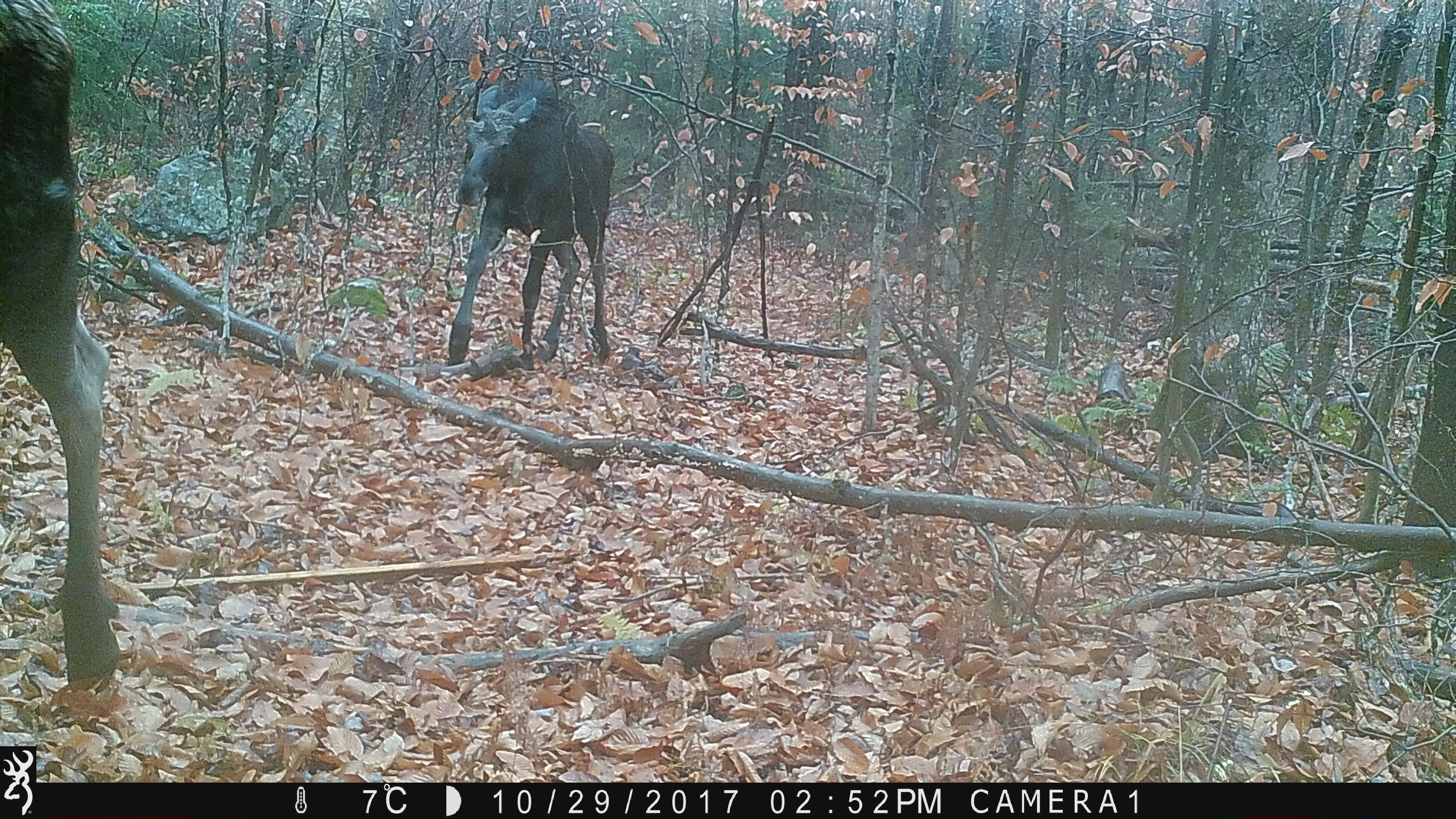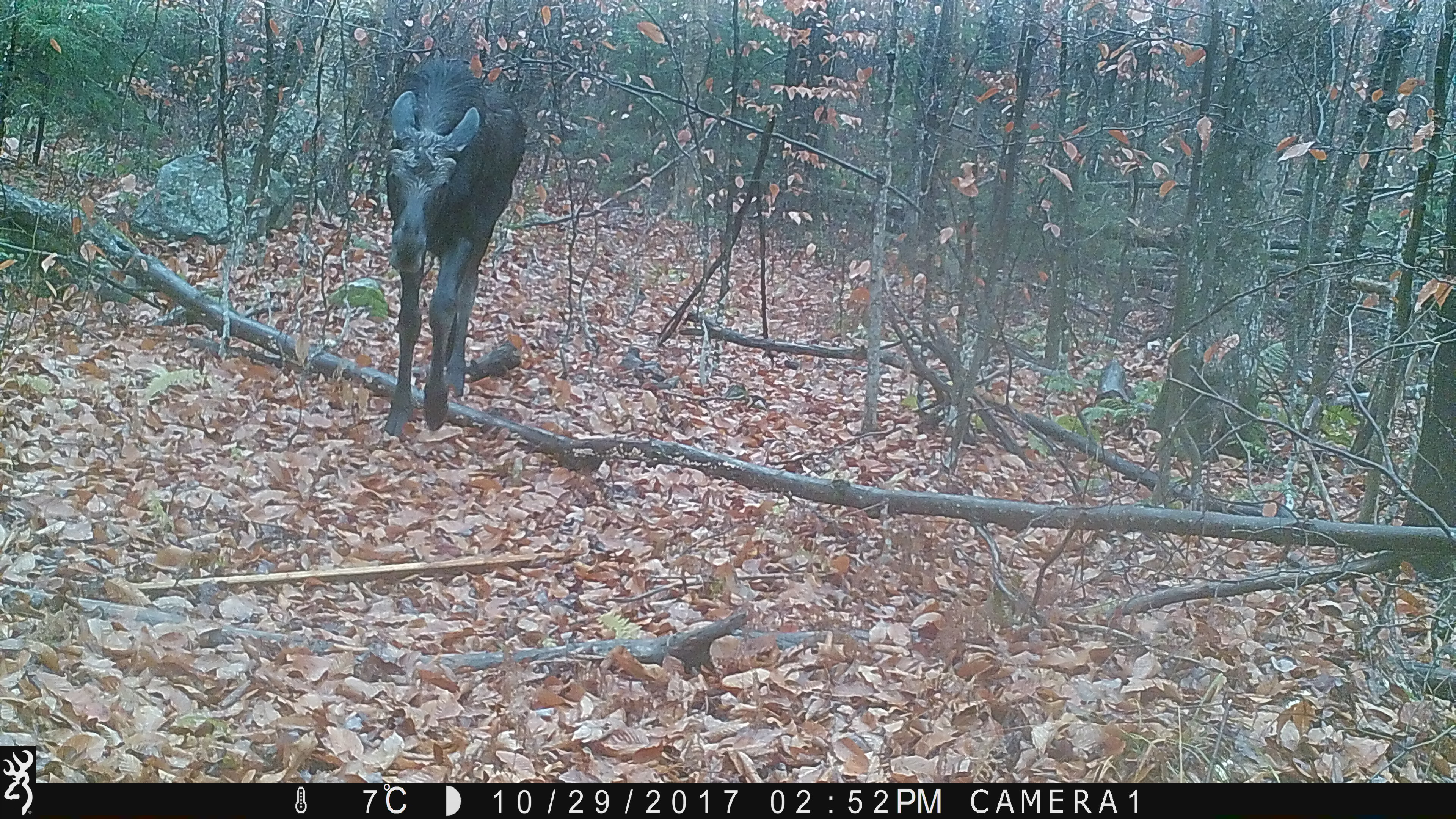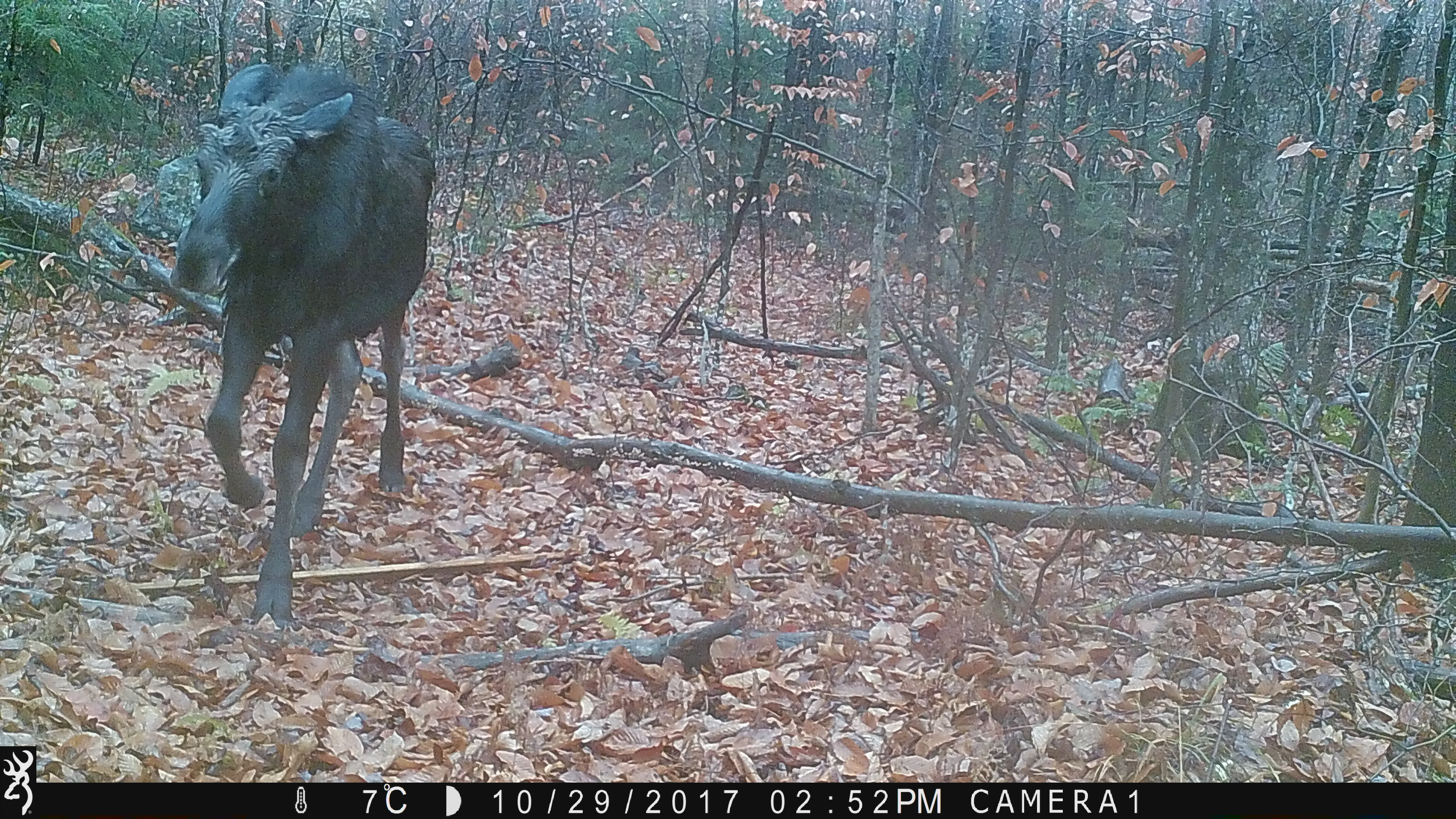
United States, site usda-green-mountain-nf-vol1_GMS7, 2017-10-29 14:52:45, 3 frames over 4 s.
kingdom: Animalia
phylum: Chordata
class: Mammalia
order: Artiodactyla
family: Cervidae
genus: Alces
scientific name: Alces alces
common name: moose